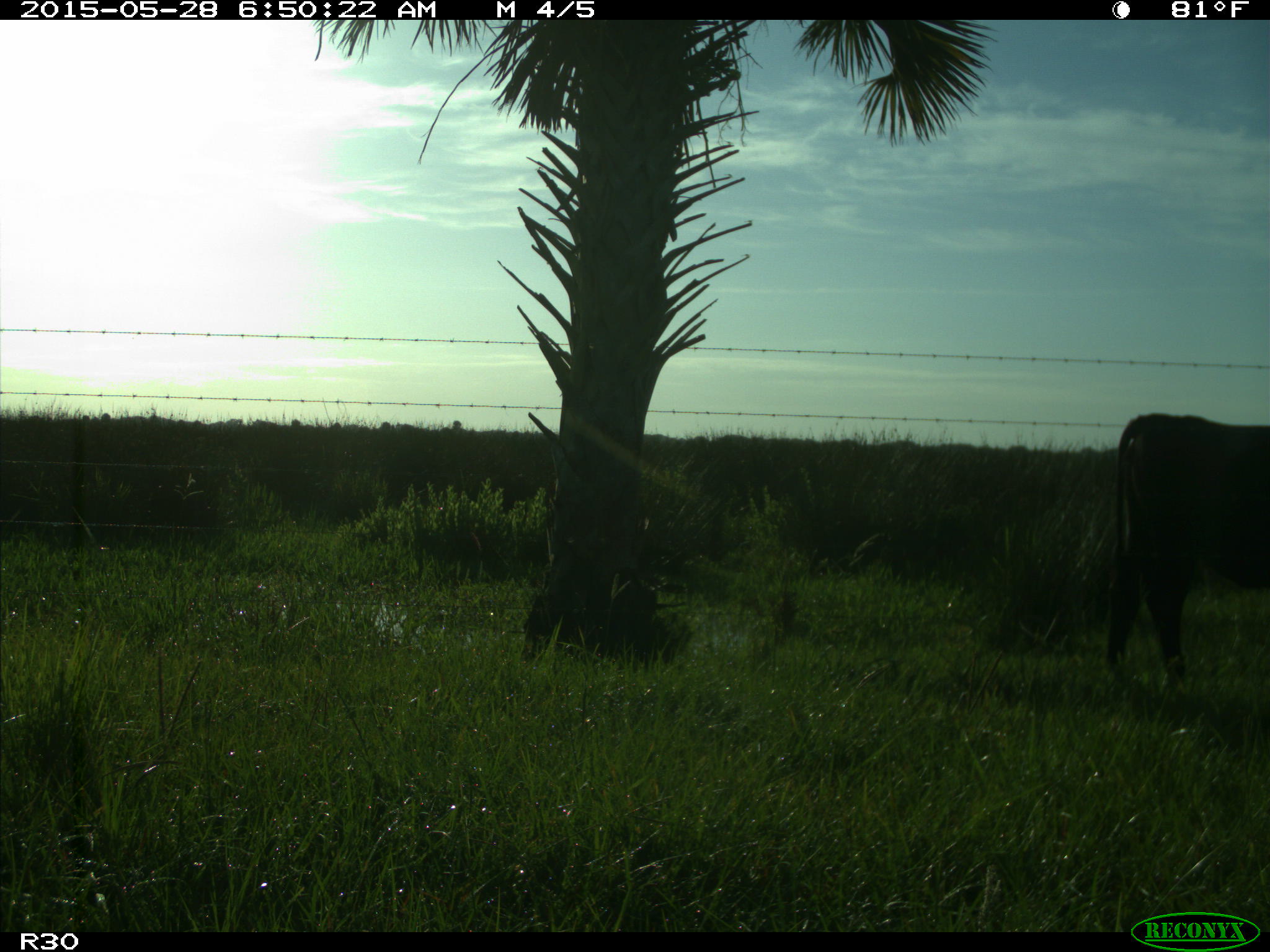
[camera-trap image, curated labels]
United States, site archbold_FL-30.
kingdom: Animalia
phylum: Chordata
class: Mammalia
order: Artiodactyla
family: Bovidae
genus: Bos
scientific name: Bos taurus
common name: domestic cow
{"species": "Bos taurus (domestic cow)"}